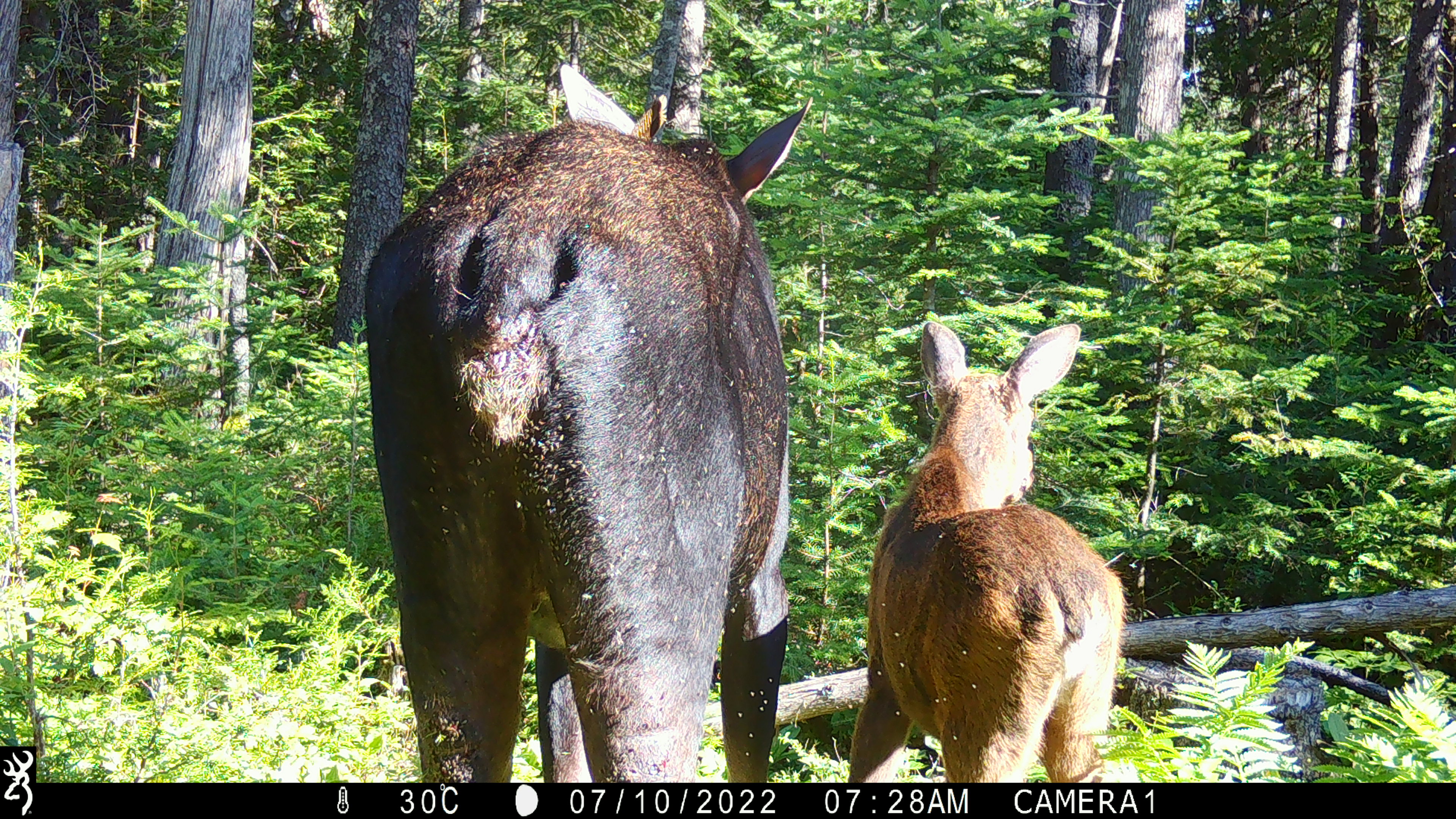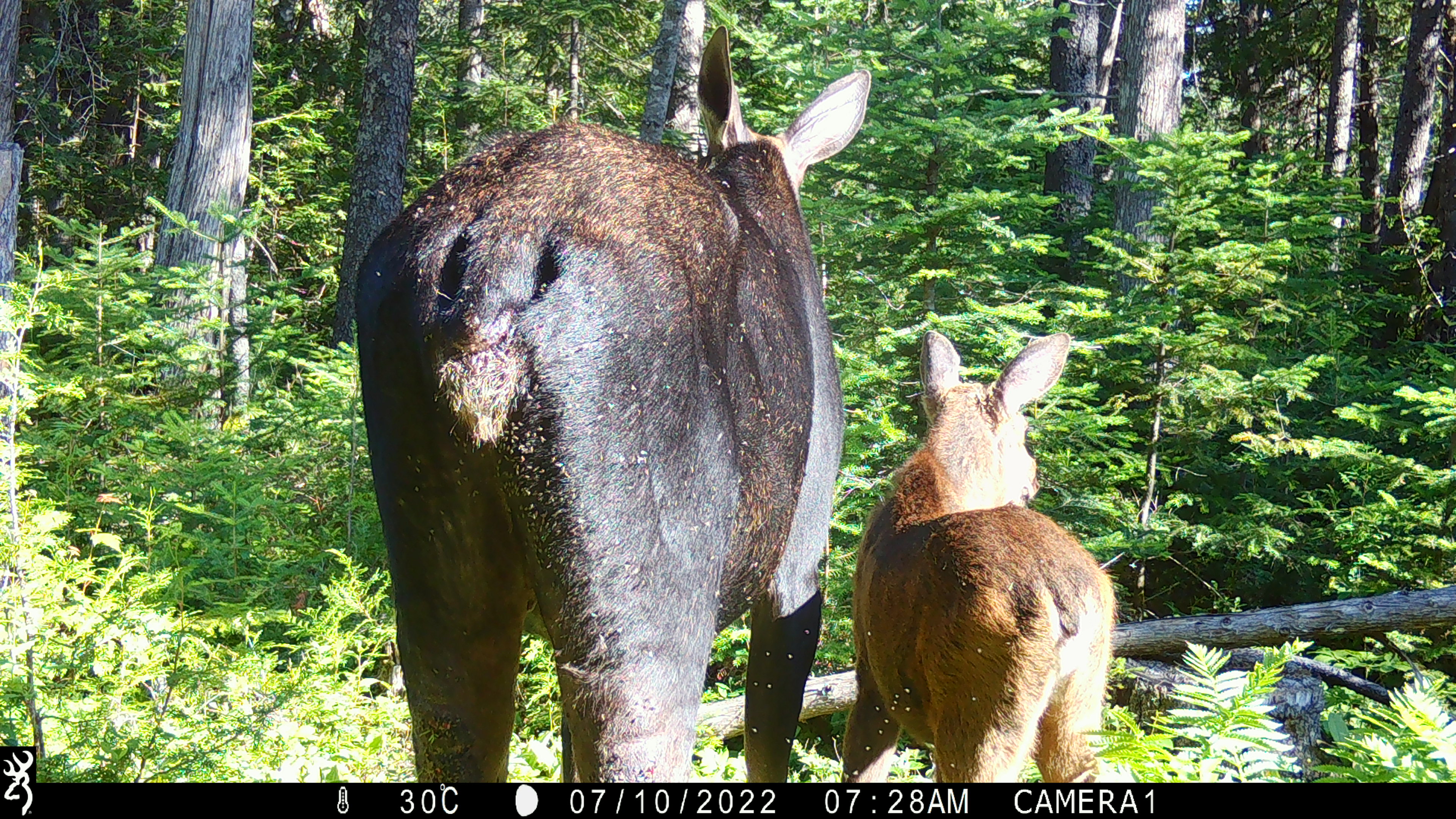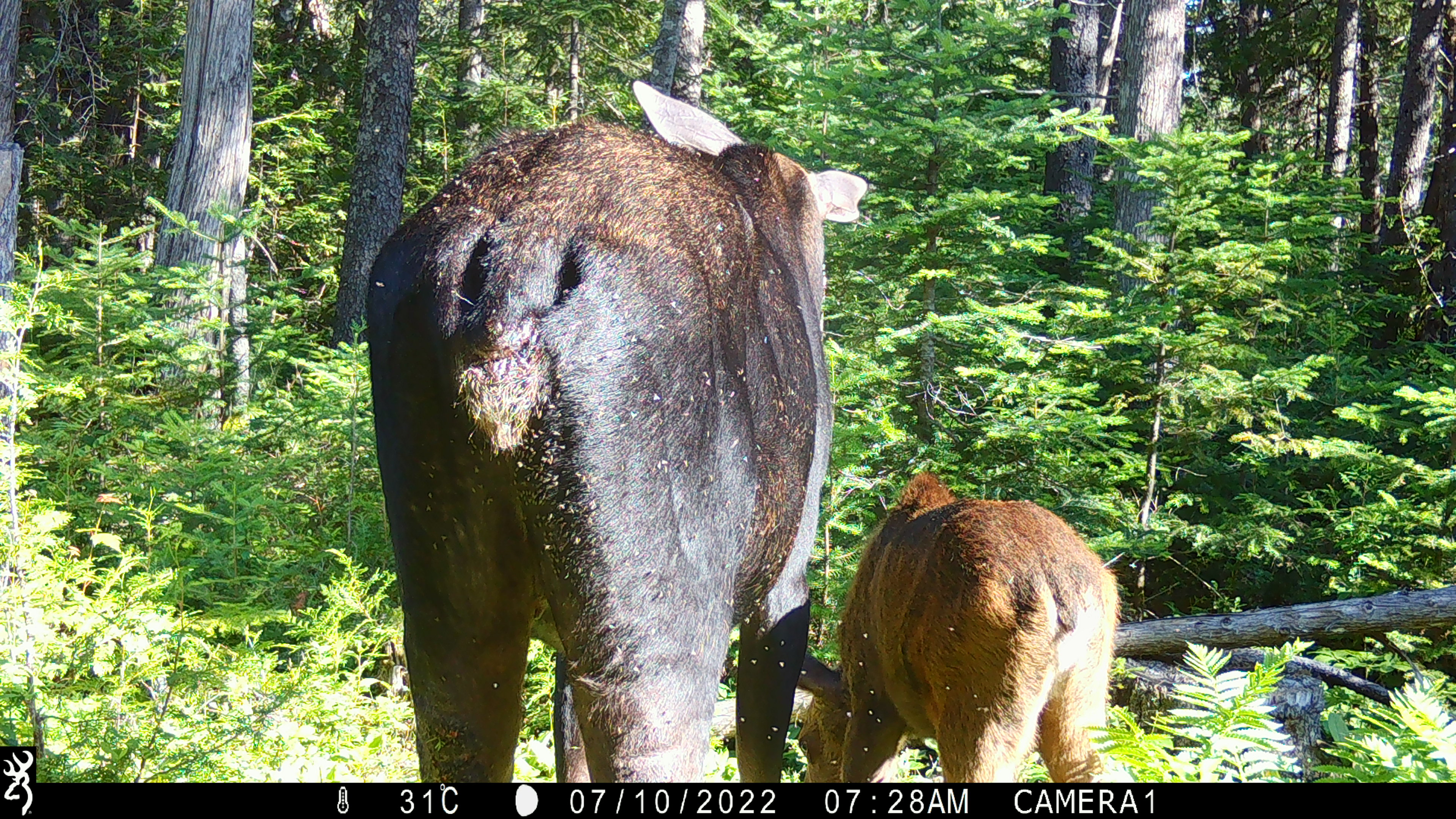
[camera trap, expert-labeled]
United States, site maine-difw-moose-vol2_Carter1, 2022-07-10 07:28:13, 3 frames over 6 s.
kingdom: Animalia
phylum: Chordata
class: Mammalia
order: Artiodactyla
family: Cervidae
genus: Alces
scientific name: Alces alces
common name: moose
Moose (Alces alces).